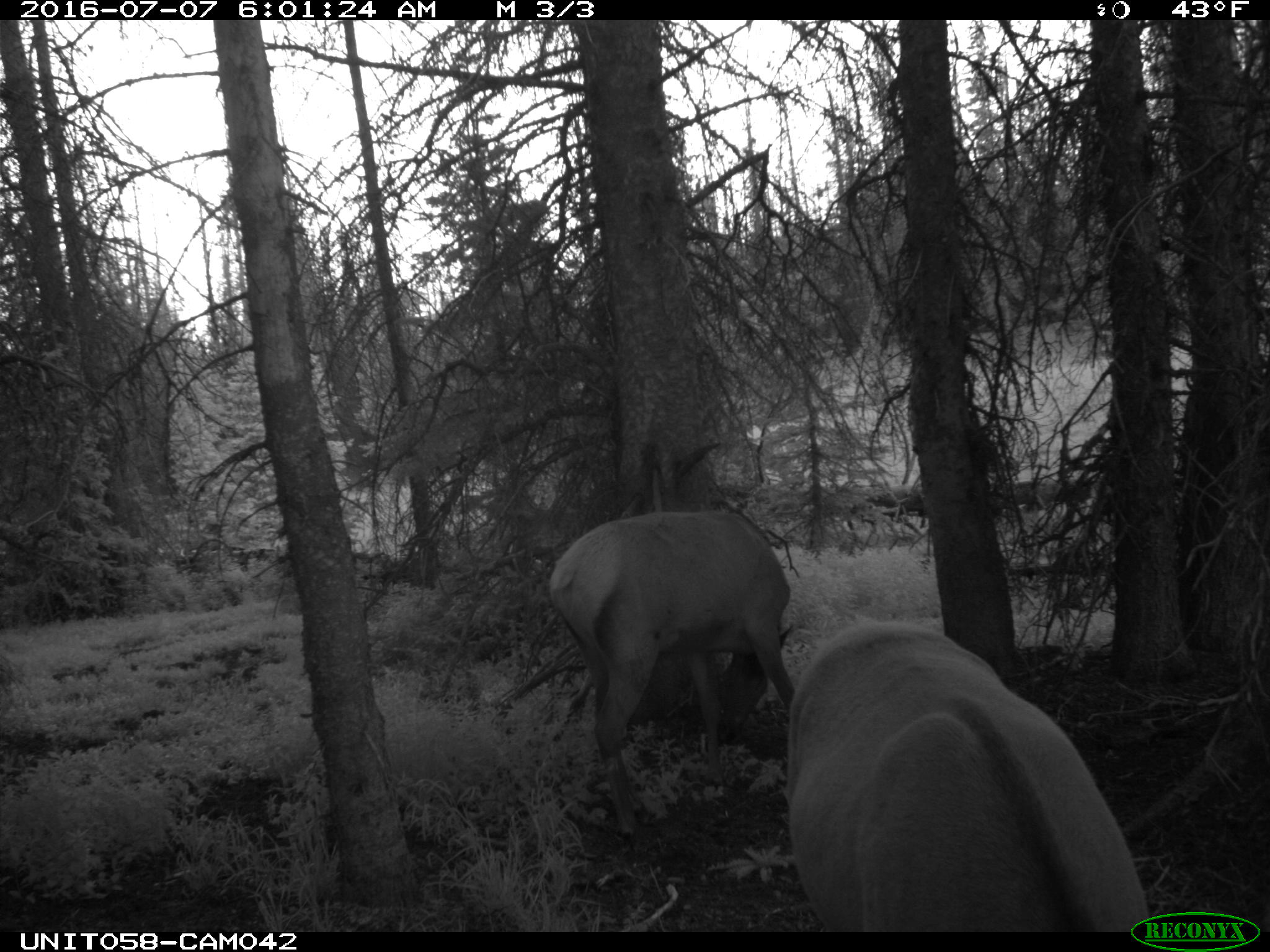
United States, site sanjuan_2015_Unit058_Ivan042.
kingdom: Animalia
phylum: Chordata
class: Mammalia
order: Artiodactyla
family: Cervidae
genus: Cervus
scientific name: Cervus elaphus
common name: red deer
Cervus elaphus (red deer).